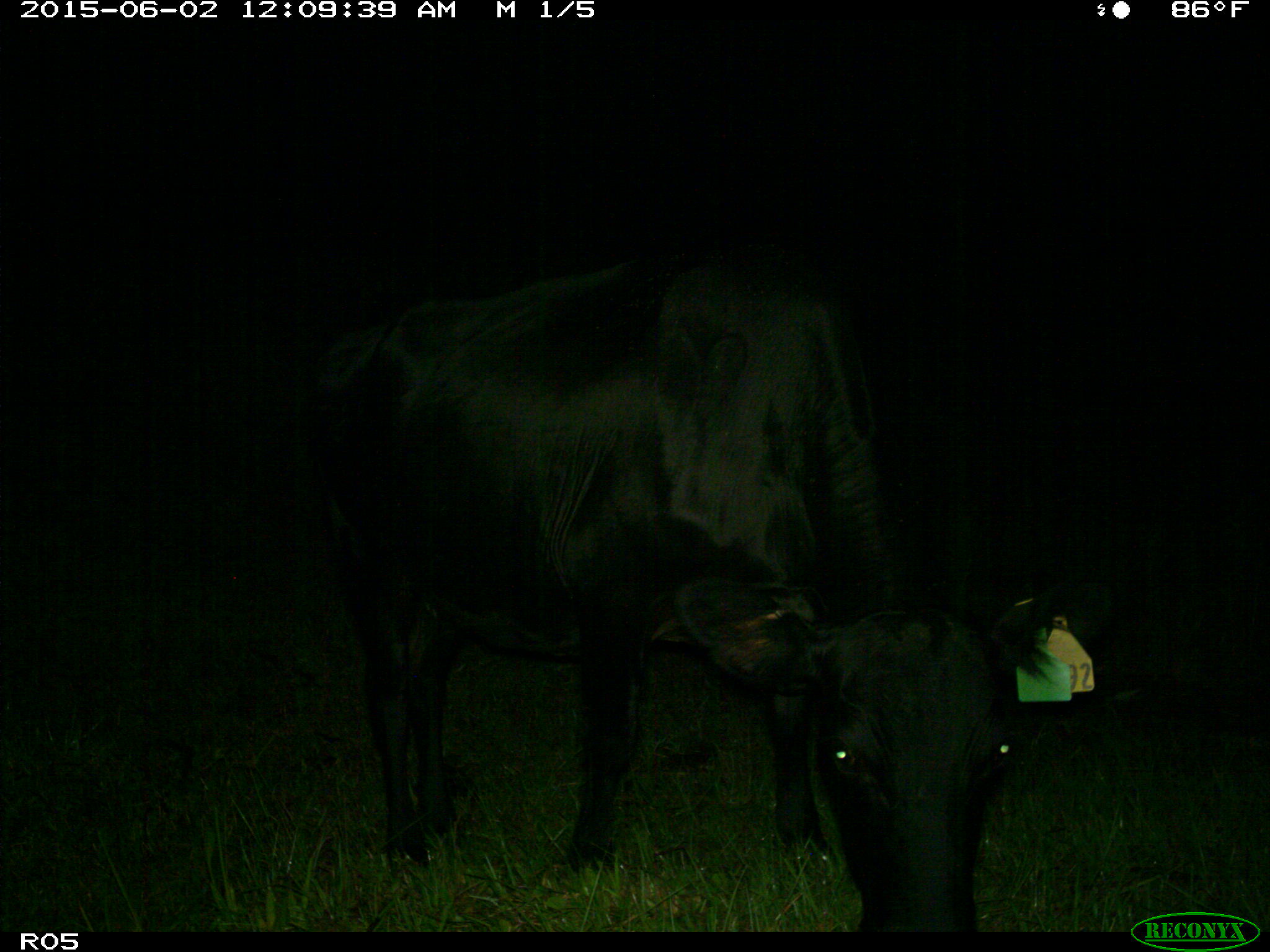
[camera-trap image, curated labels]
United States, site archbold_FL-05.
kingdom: Animalia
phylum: Chordata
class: Mammalia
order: Artiodactyla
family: Bovidae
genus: Bos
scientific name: Bos taurus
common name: domestic cow